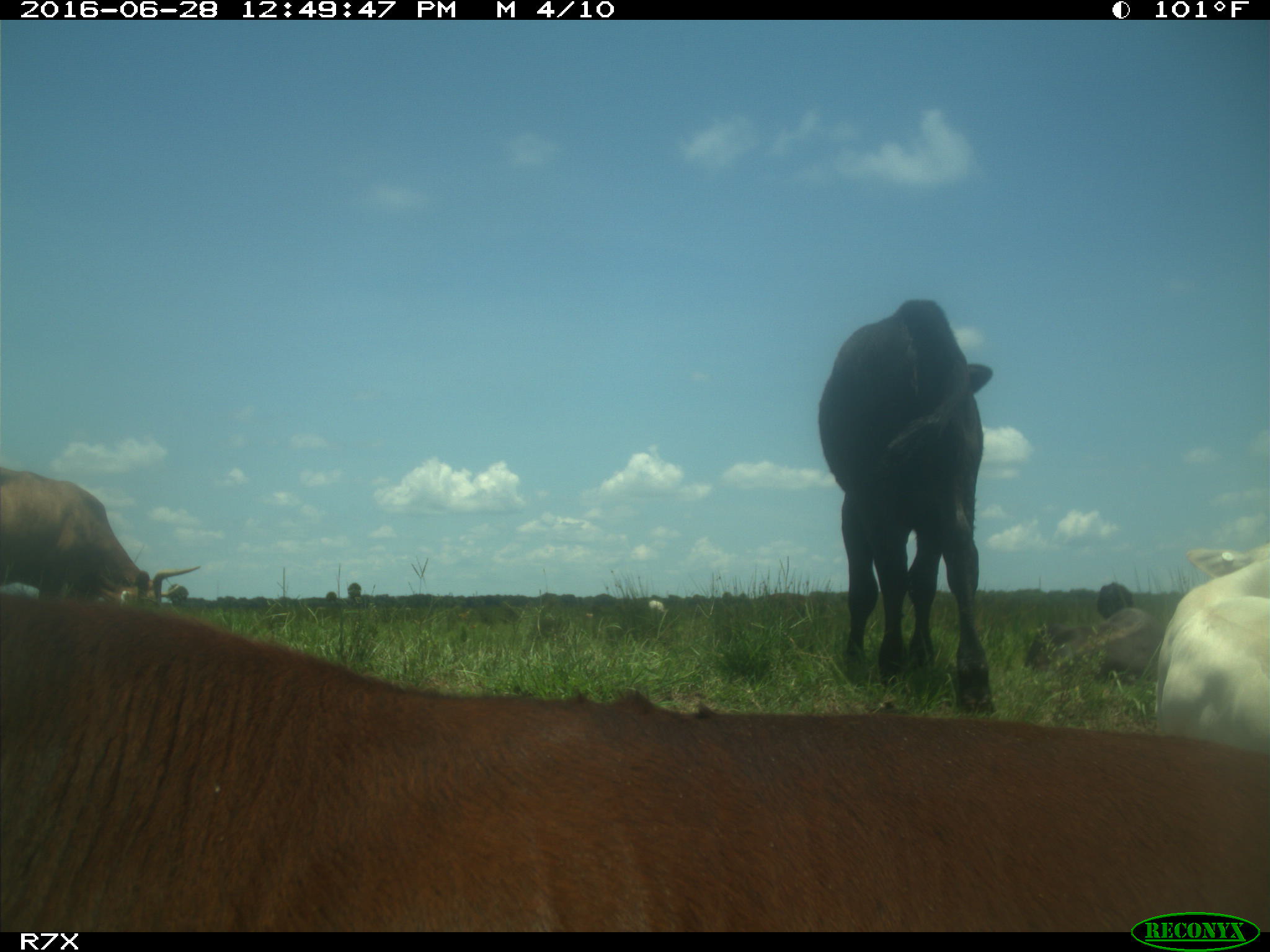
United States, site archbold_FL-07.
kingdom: Animalia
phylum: Chordata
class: Mammalia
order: Artiodactyla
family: Bovidae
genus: Bos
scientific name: Bos taurus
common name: domestic cow